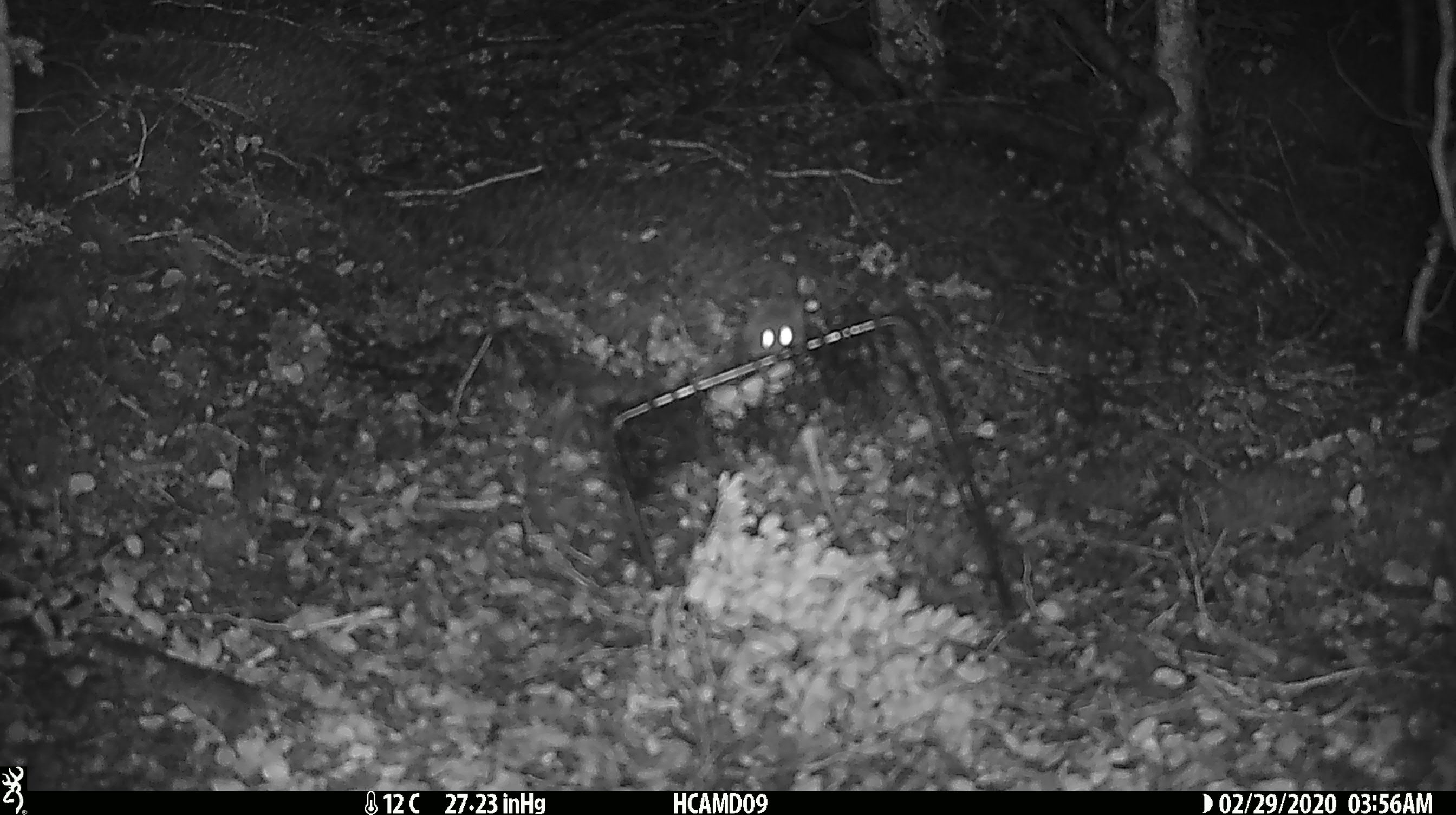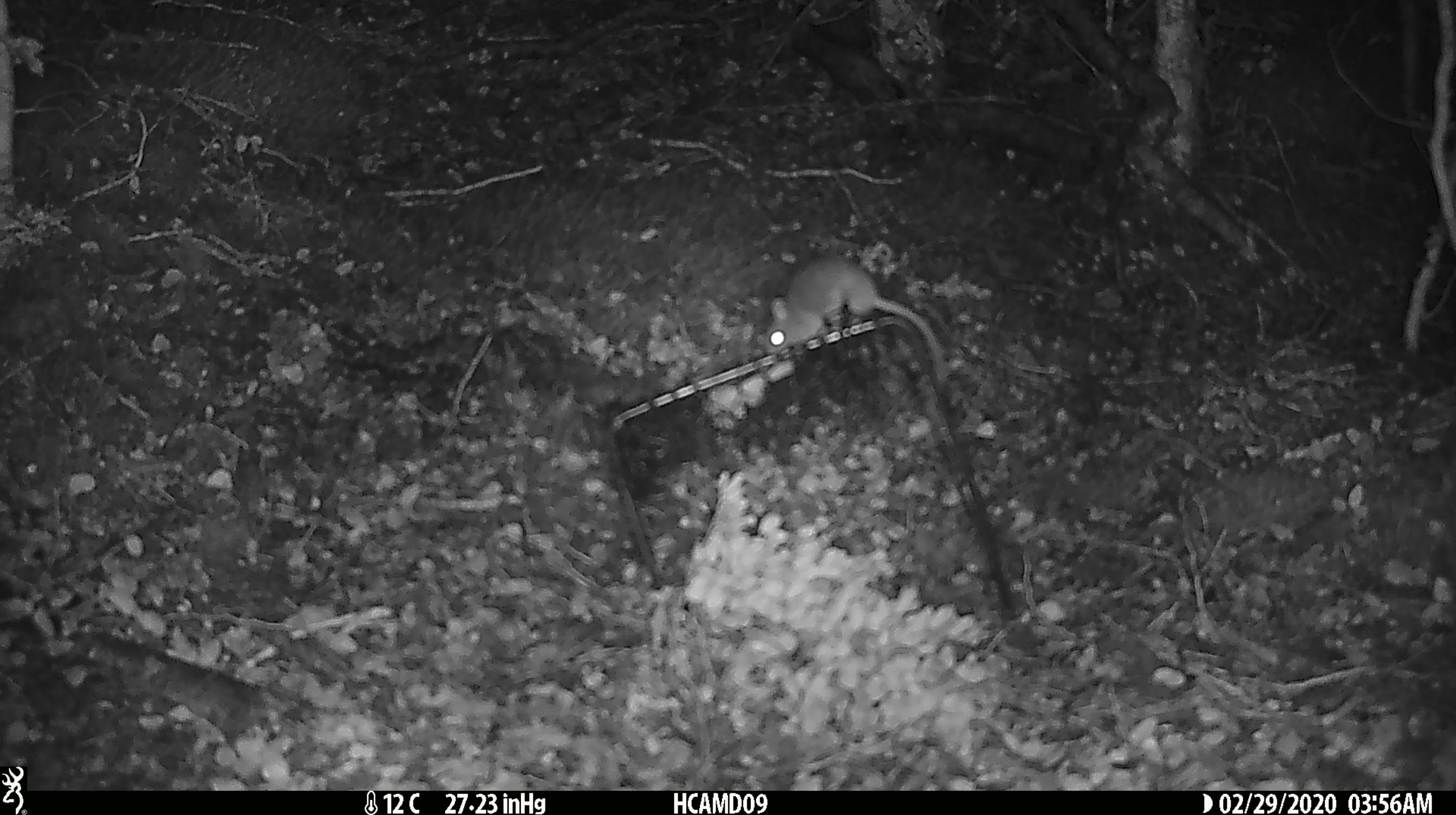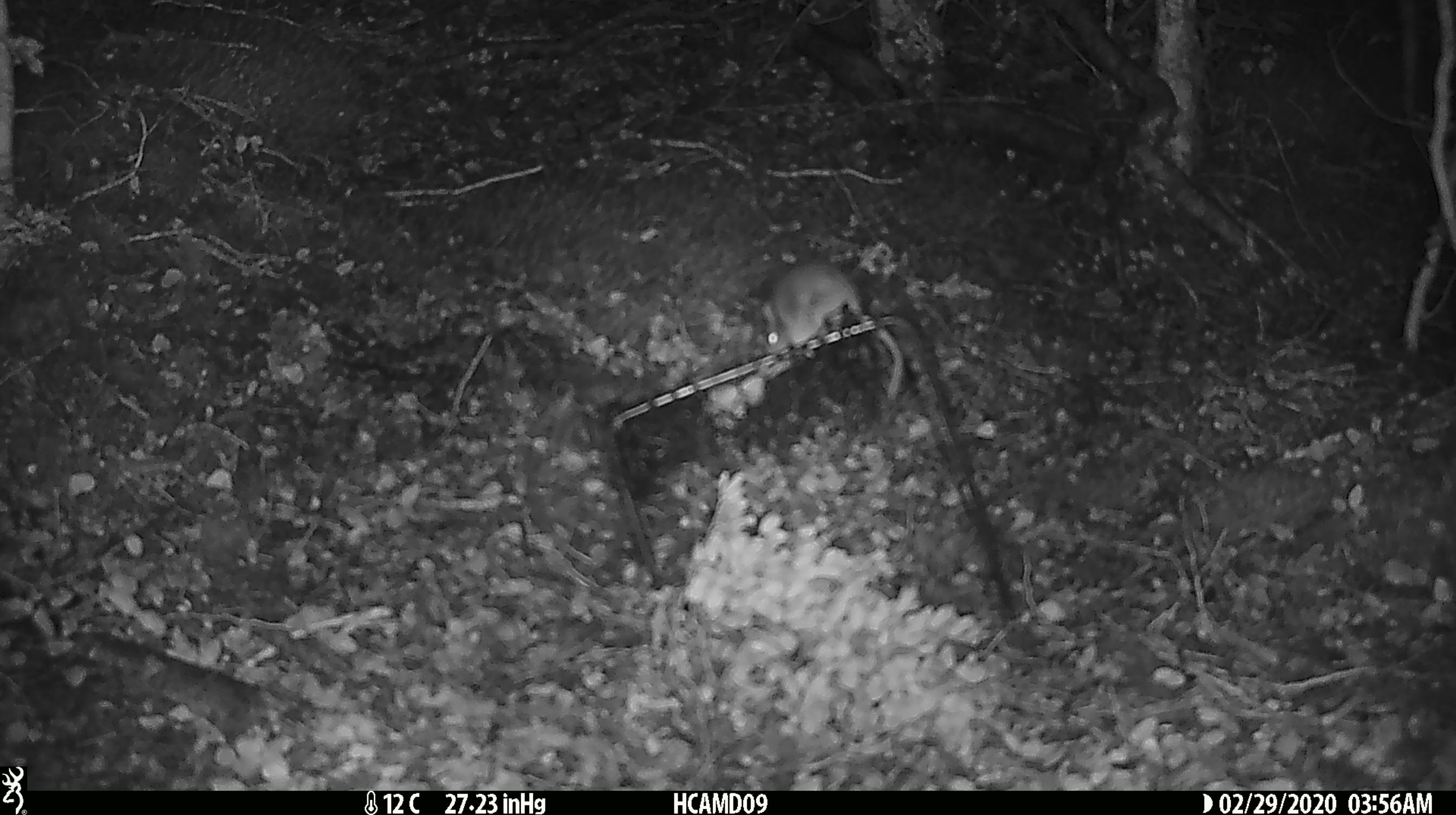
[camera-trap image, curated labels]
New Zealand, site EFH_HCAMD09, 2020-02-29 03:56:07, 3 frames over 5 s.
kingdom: Animalia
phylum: Chordata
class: Mammalia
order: Rodentia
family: Muridae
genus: Mus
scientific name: Mus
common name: mouse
Mouse (Mus).